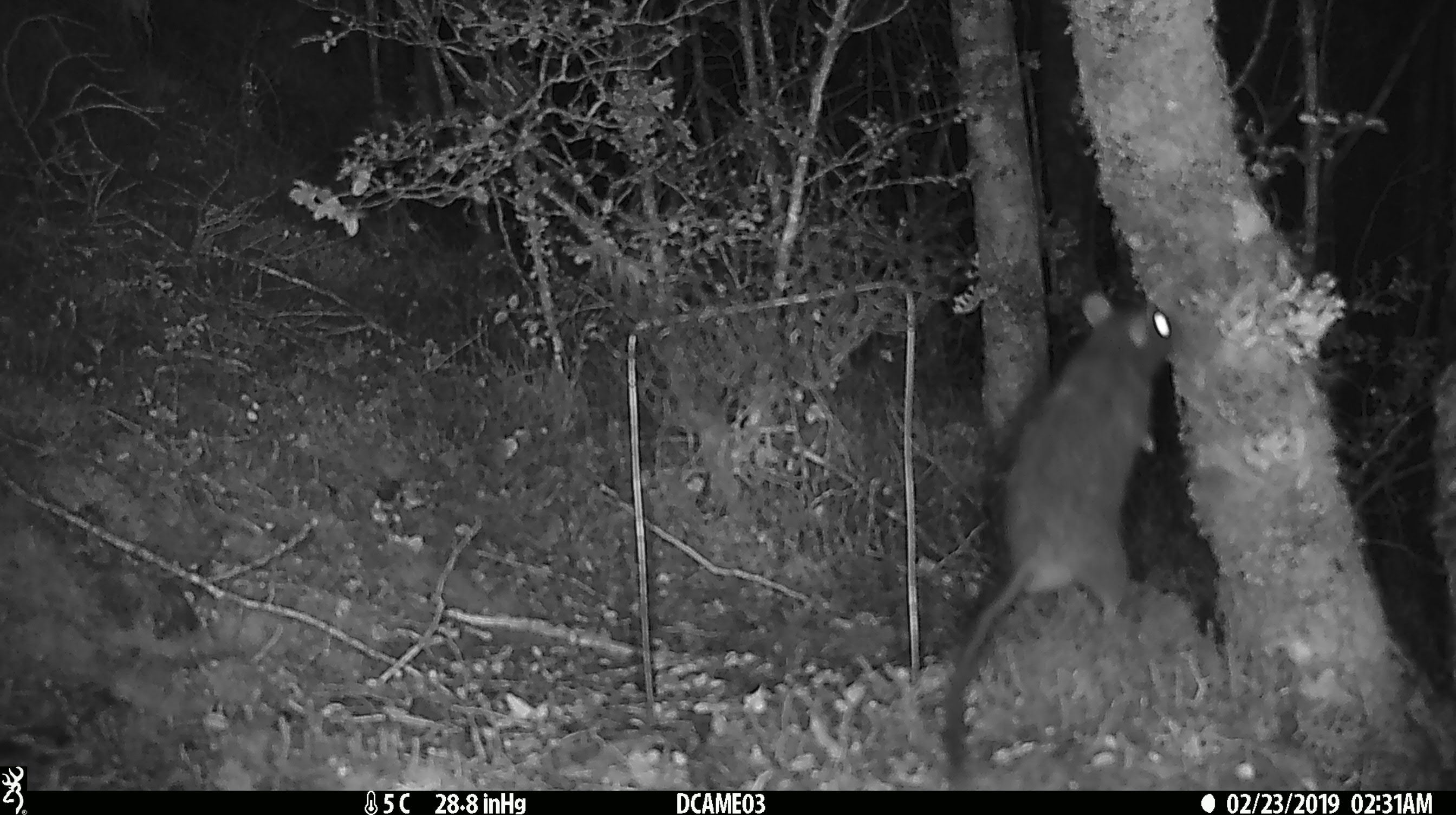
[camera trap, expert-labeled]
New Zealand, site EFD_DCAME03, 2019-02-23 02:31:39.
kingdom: Animalia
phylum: Chordata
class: Mammalia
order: Rodentia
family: Muridae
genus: Rattus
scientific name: Rattus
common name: rat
Rat (Rattus).